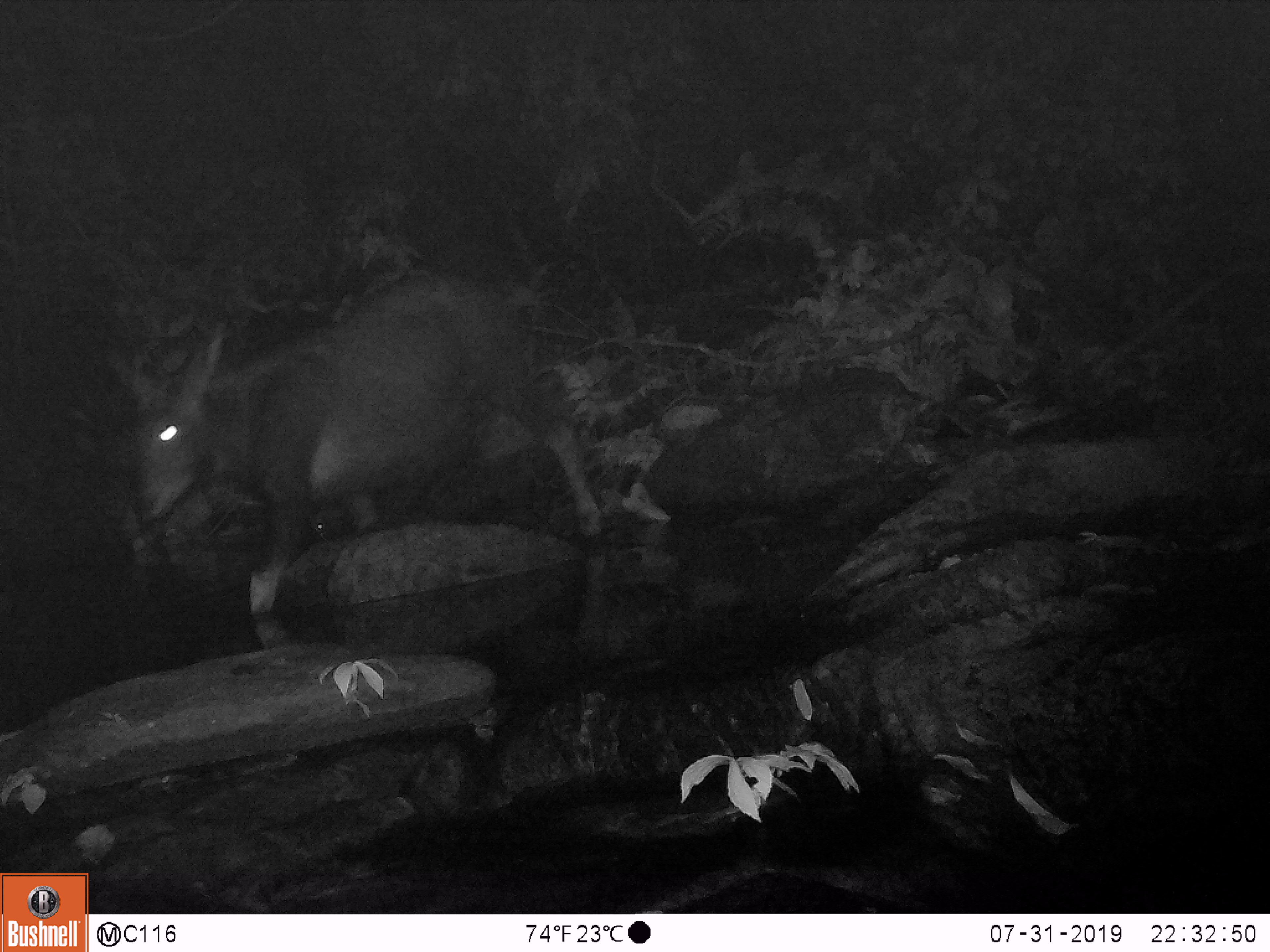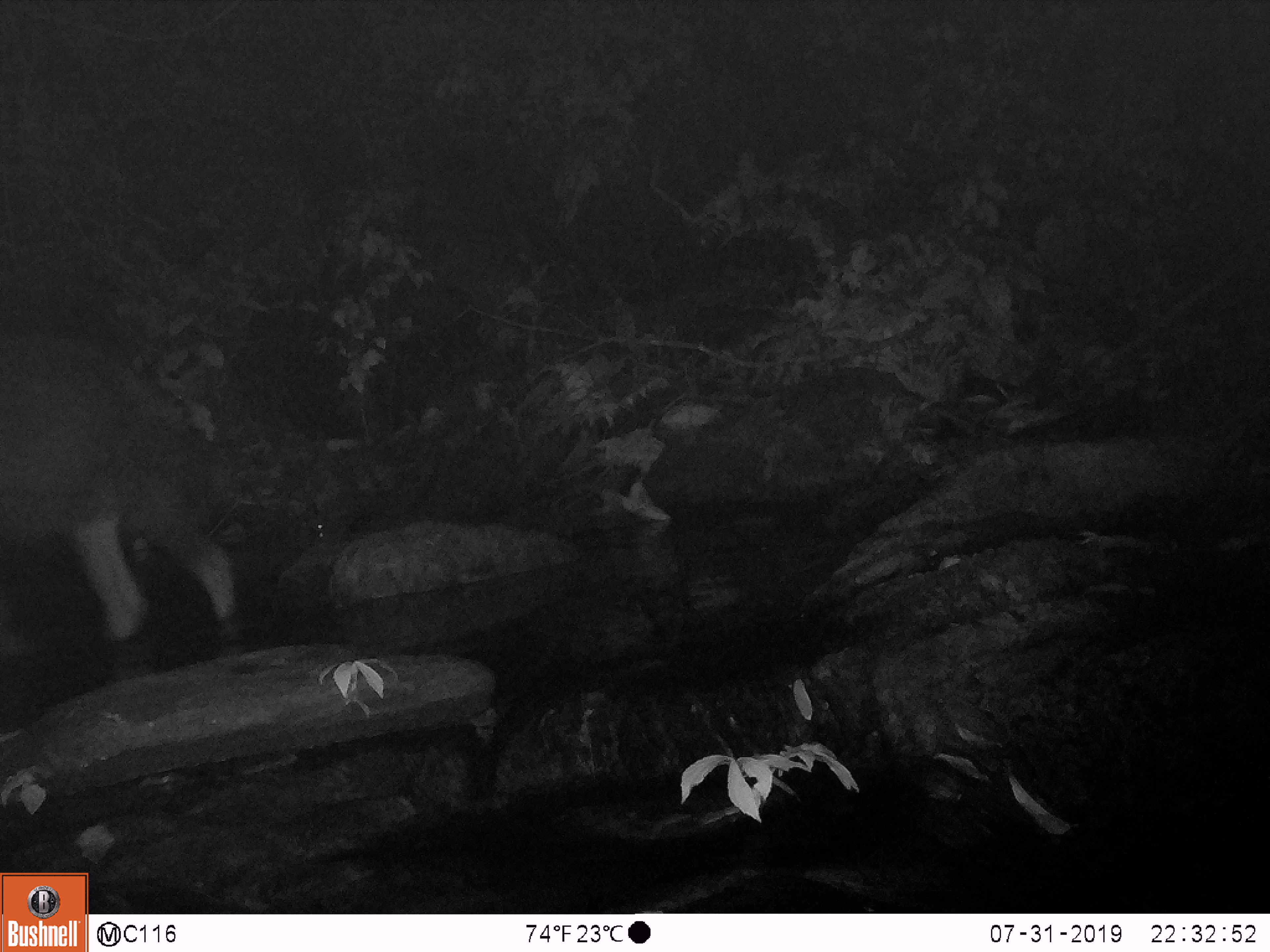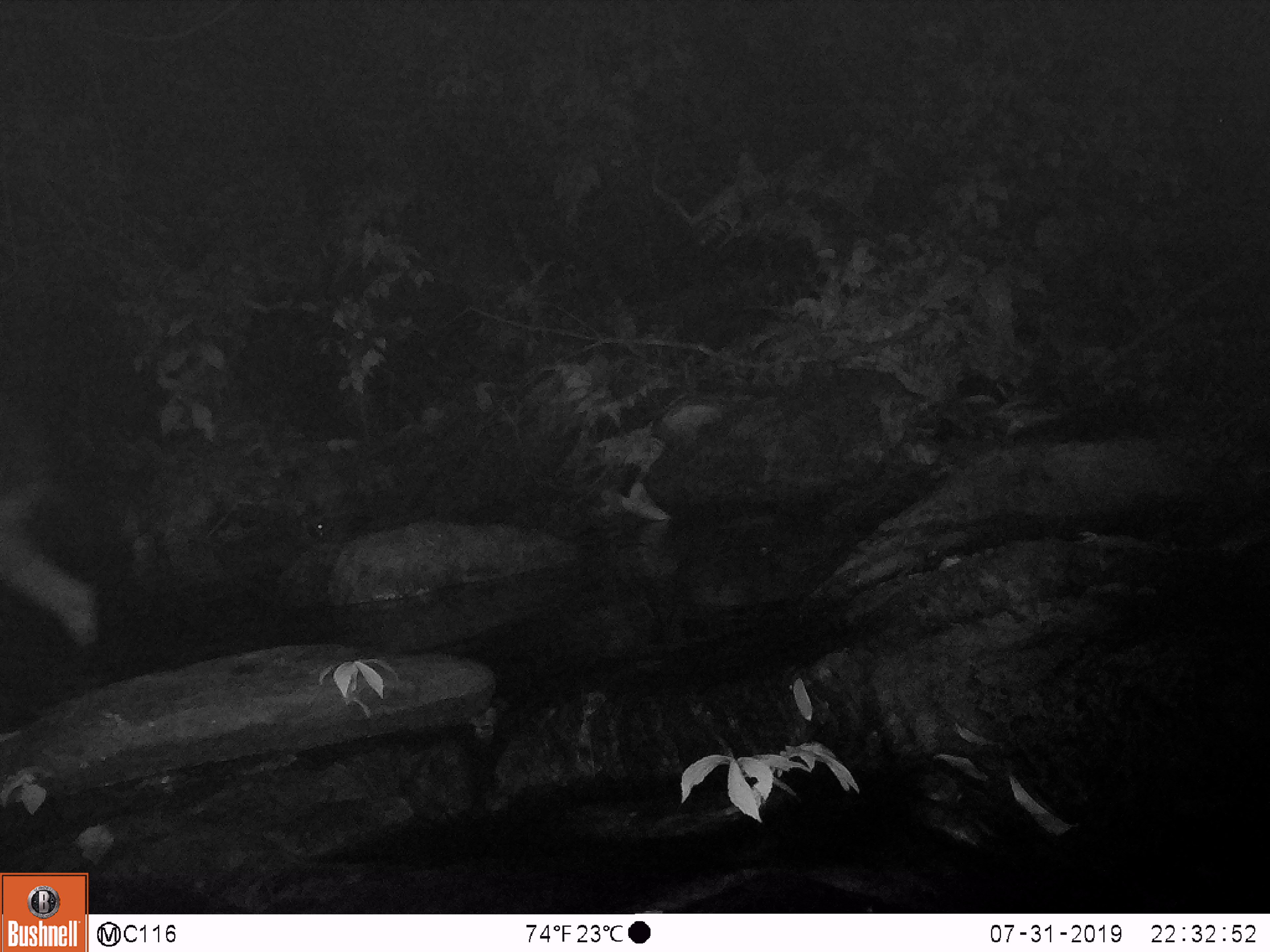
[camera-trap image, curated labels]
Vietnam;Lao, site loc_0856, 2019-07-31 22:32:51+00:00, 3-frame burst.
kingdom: Animalia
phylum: Chordata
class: Mammalia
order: Artiodactyla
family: Bovidae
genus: Capricornis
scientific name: Capricornis sumatraensis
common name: chinese serow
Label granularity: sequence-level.